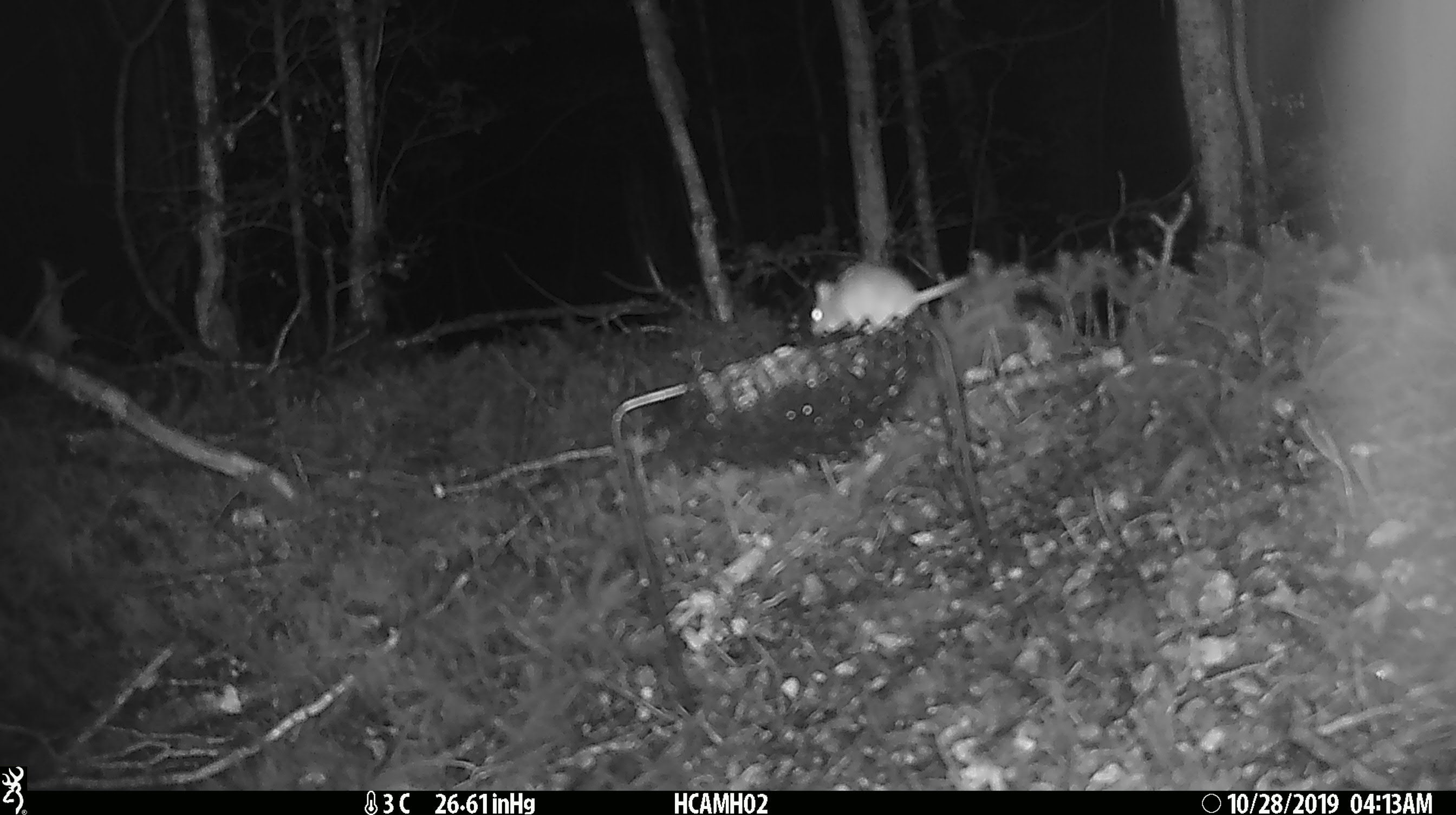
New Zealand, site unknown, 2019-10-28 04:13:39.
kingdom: Animalia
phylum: Chordata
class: Mammalia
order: Rodentia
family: Muridae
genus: Mus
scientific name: Mus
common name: mouse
Mouse (Mus).